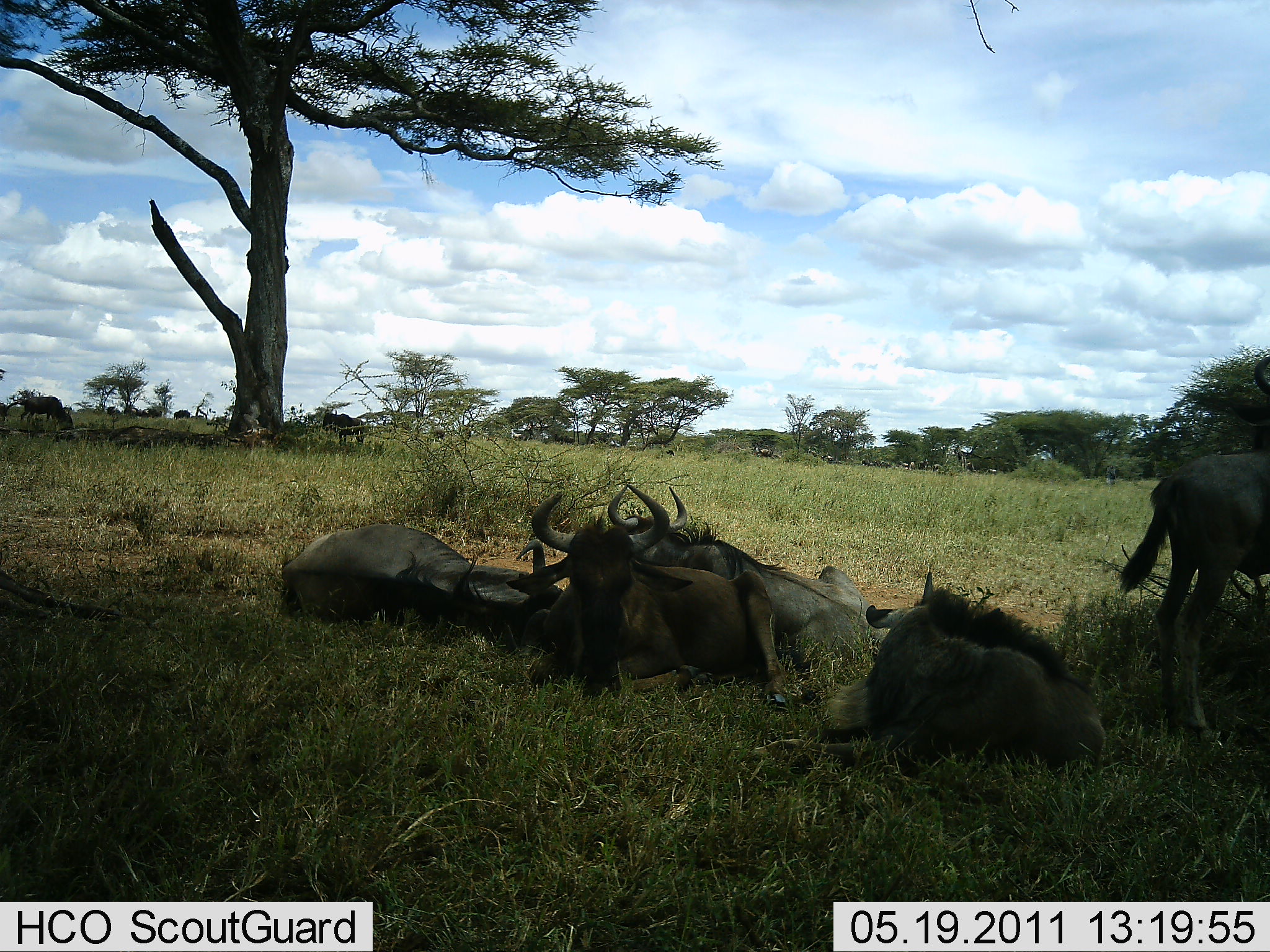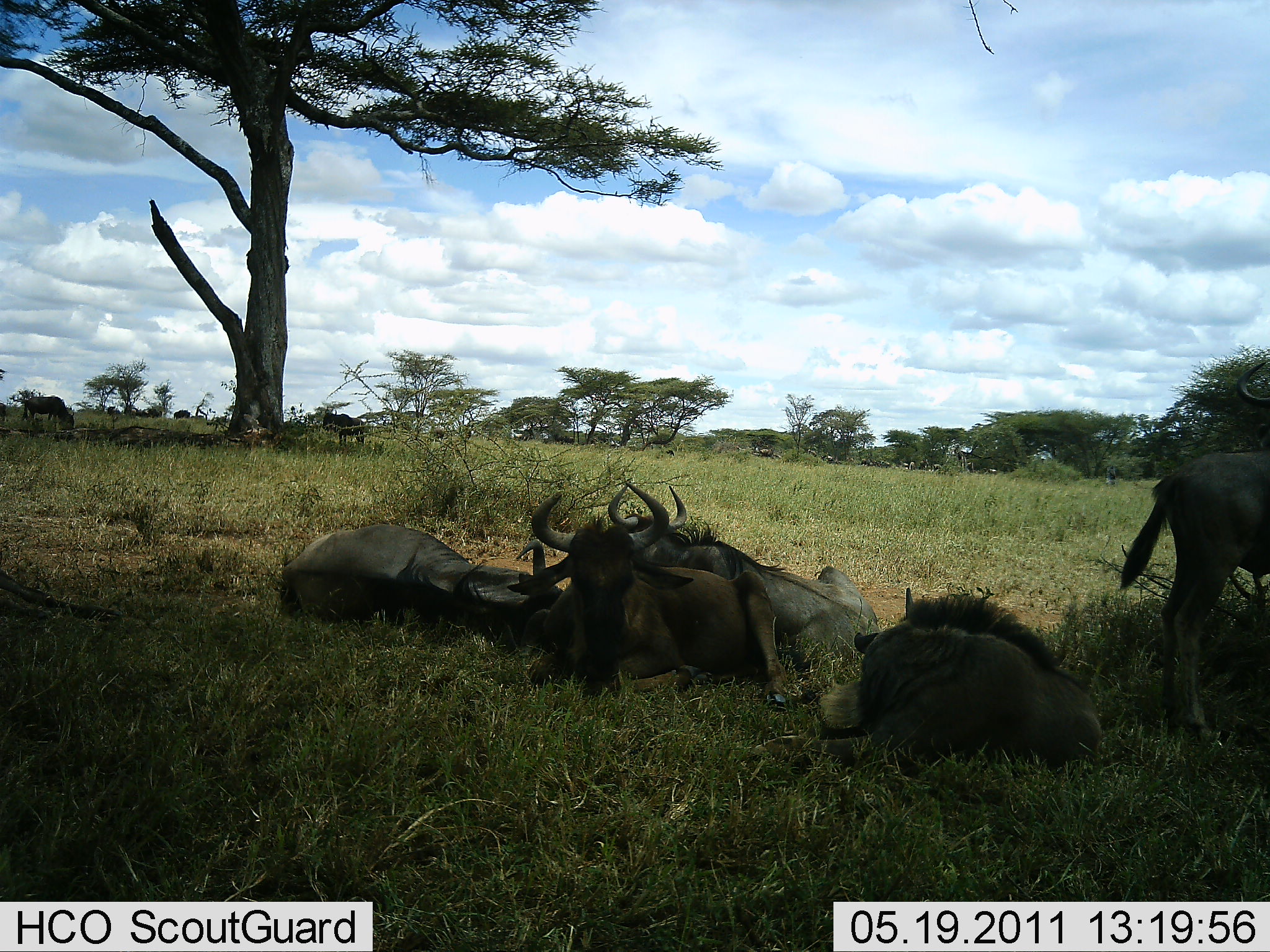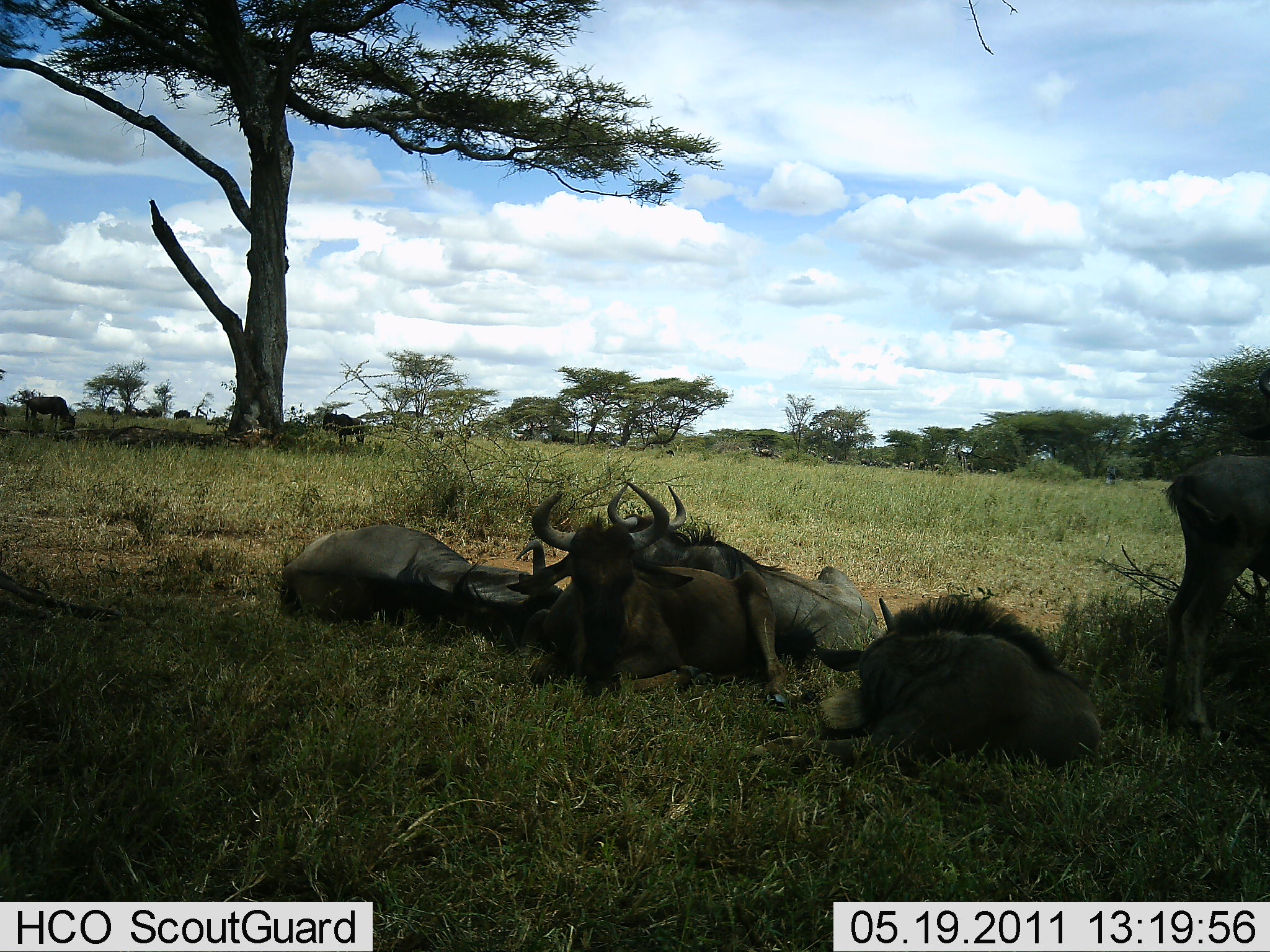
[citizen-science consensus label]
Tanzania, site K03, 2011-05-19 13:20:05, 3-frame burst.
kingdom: Animalia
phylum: Chordata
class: Mammalia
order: Artiodactyla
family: Bovidae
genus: Connochaetes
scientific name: Connochaetes taurinus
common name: blue wildebeest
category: wildebeest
Wildebeest (blue wildebeest) (Connochaetes taurinus), count 6. Behavior (volunteer vote fractions): standing 40%, resting 100%, moving 0%, interacting 7%. Young present (vote fraction): 33%. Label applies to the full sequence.